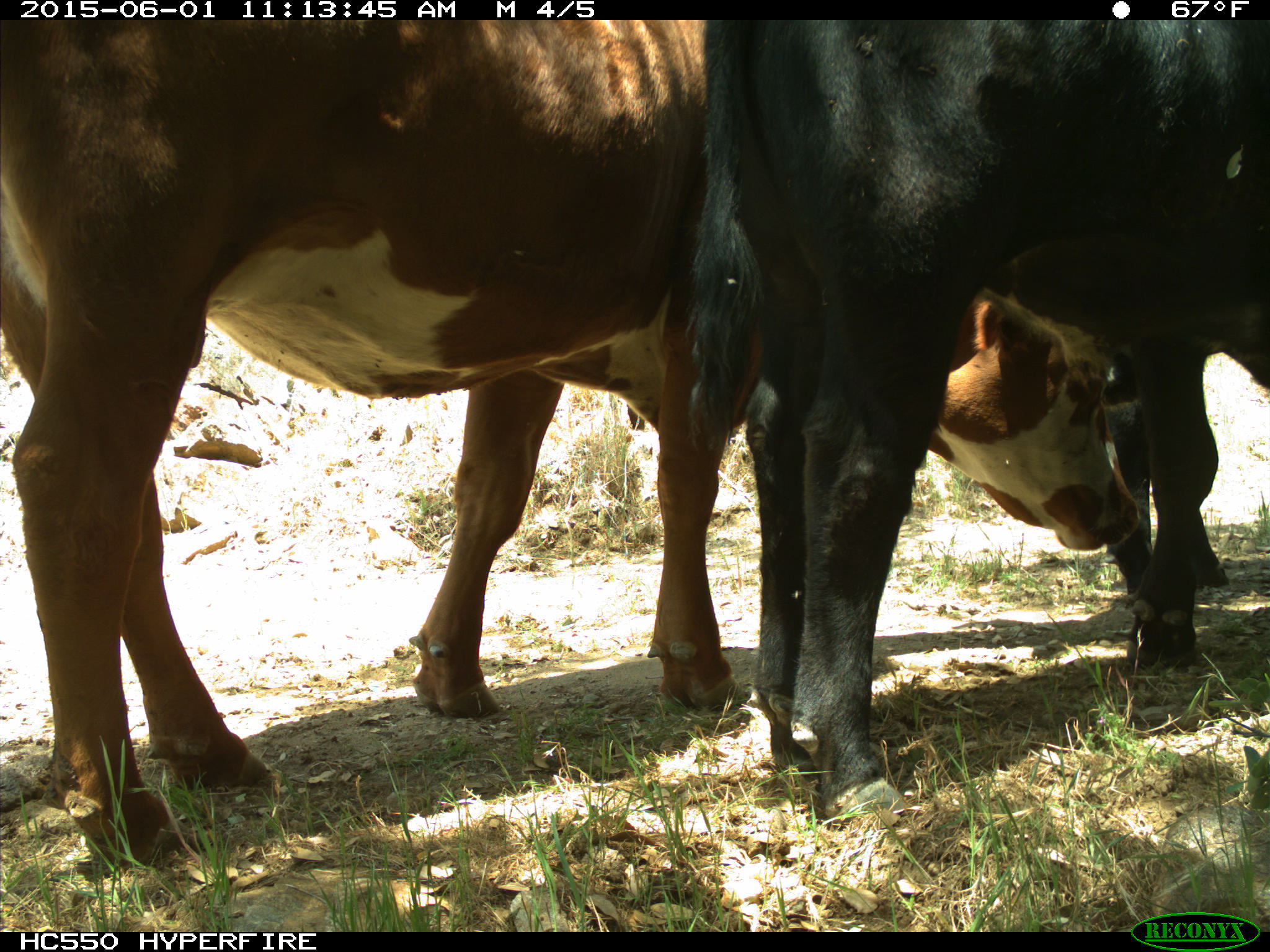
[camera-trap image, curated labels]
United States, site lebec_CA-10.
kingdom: Animalia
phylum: Chordata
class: Mammalia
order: Artiodactyla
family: Bovidae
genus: Bos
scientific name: Bos taurus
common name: domestic cow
Bos taurus (domestic cow).